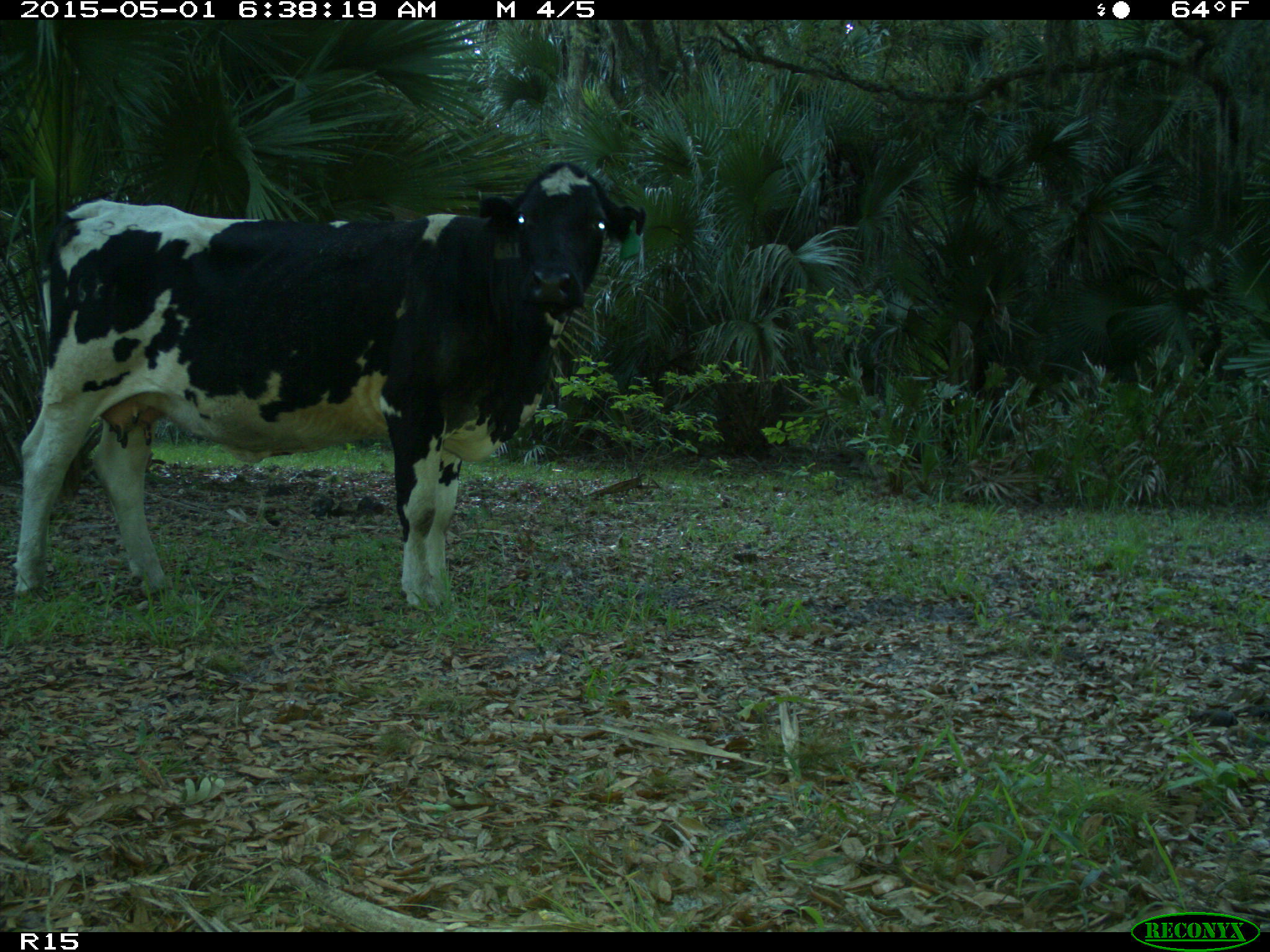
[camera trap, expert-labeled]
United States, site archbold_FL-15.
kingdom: Animalia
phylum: Chordata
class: Mammalia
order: Artiodactyla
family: Bovidae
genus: Bos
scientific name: Bos taurus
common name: domestic cow